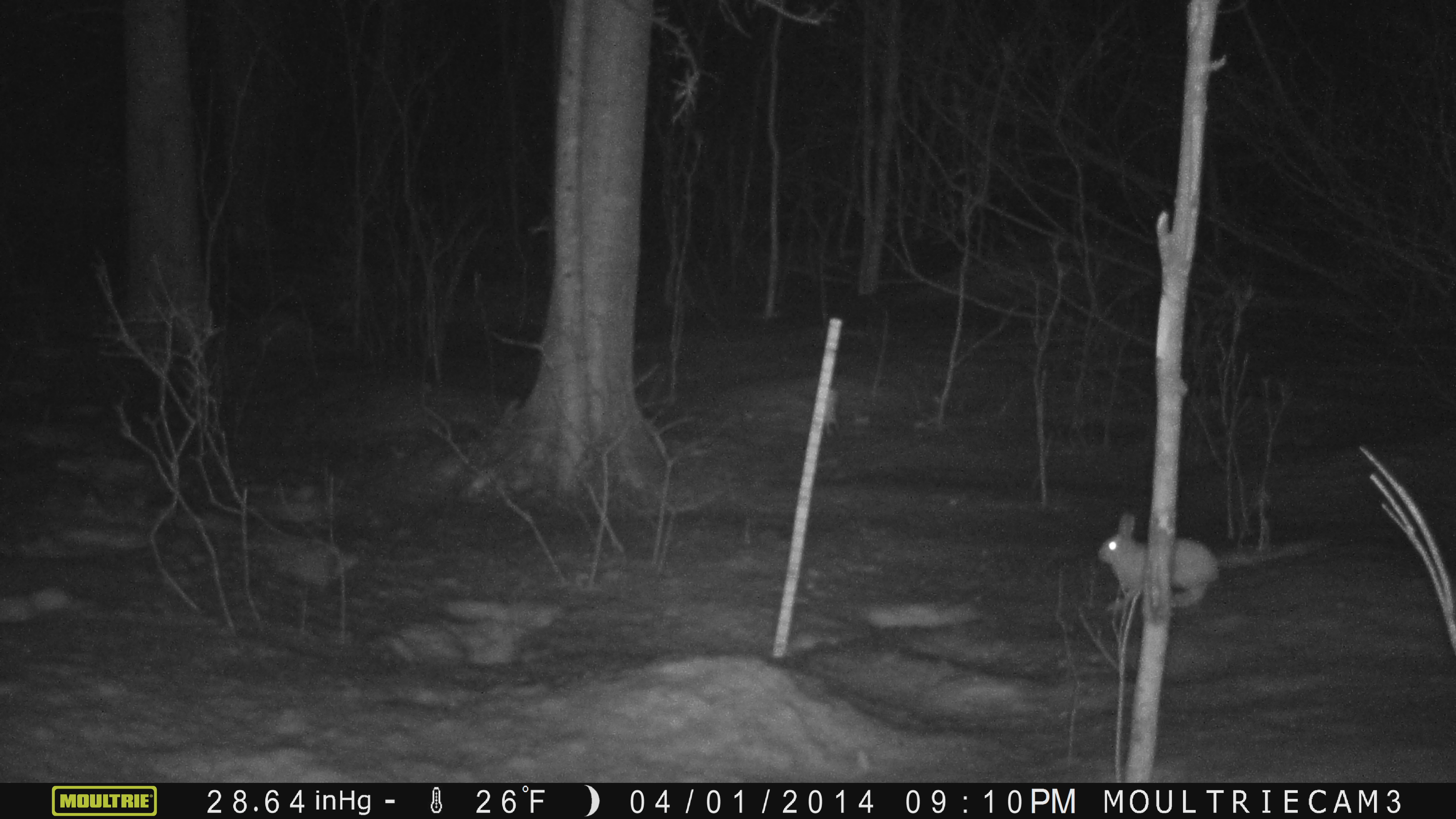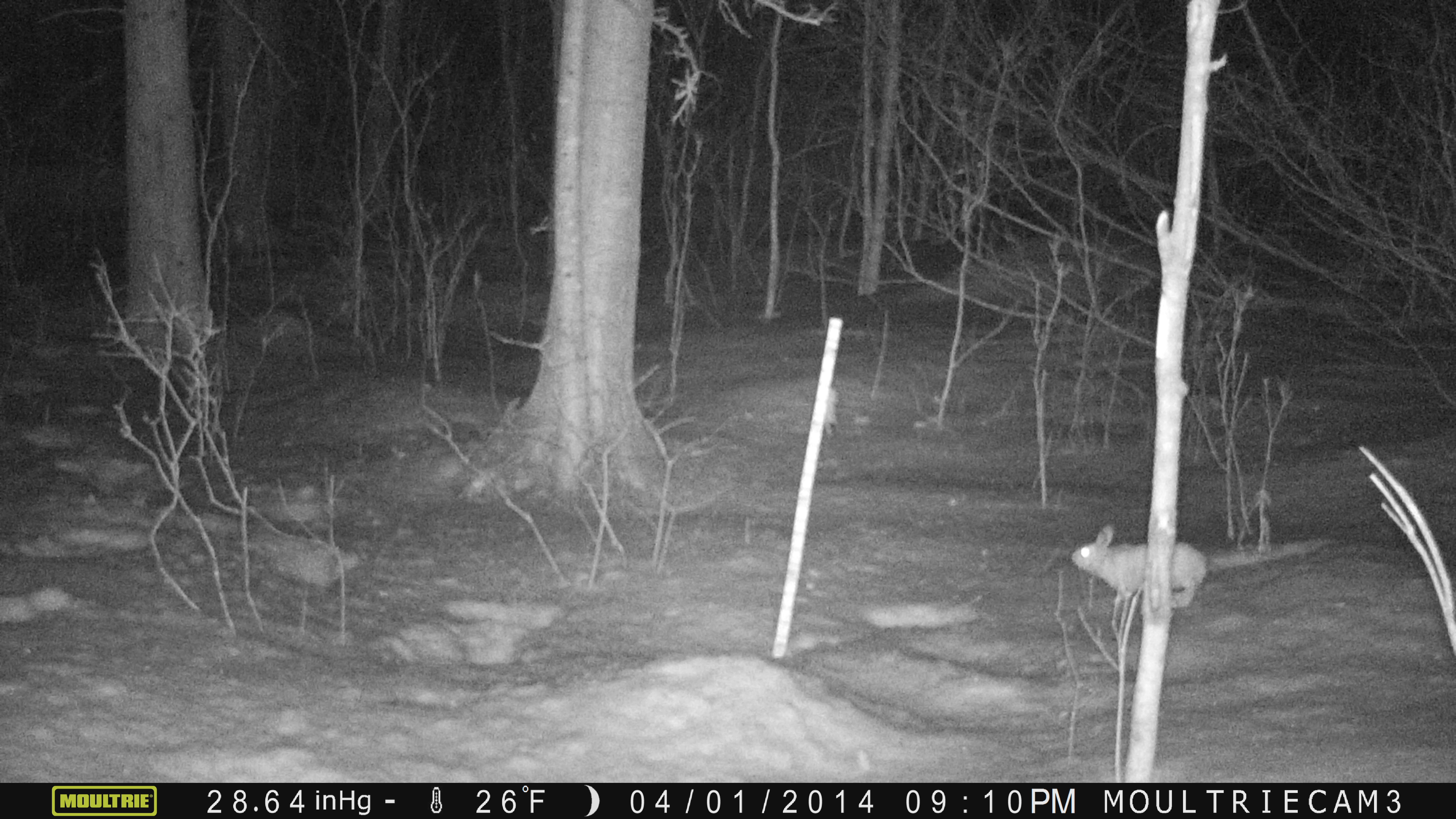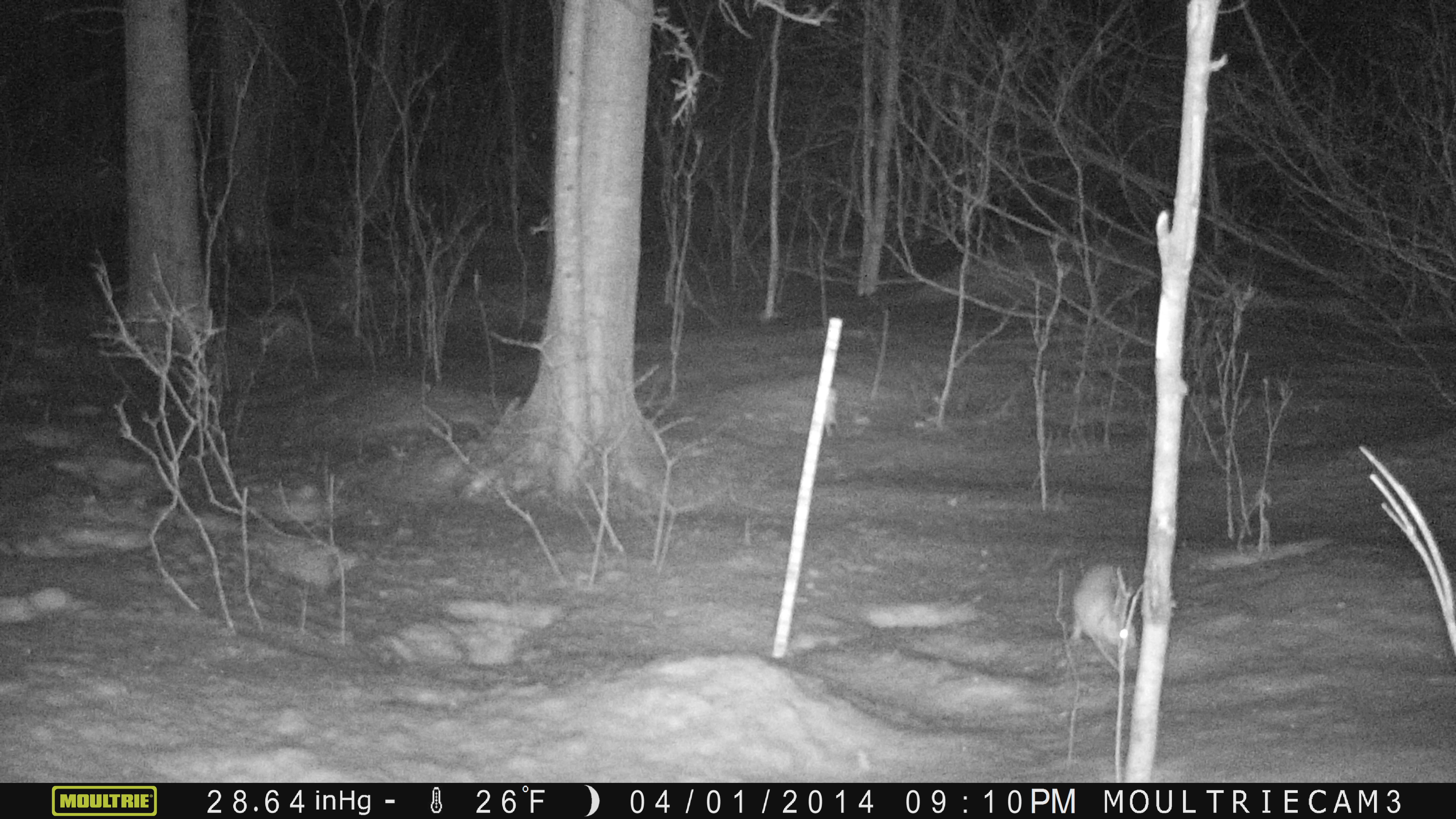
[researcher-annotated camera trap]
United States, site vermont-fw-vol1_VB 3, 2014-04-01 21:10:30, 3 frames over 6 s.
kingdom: Animalia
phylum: Chordata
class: Mammalia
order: Lagomorpha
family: Leporidae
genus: Lepus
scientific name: Lepus americanus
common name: snowshoe hare